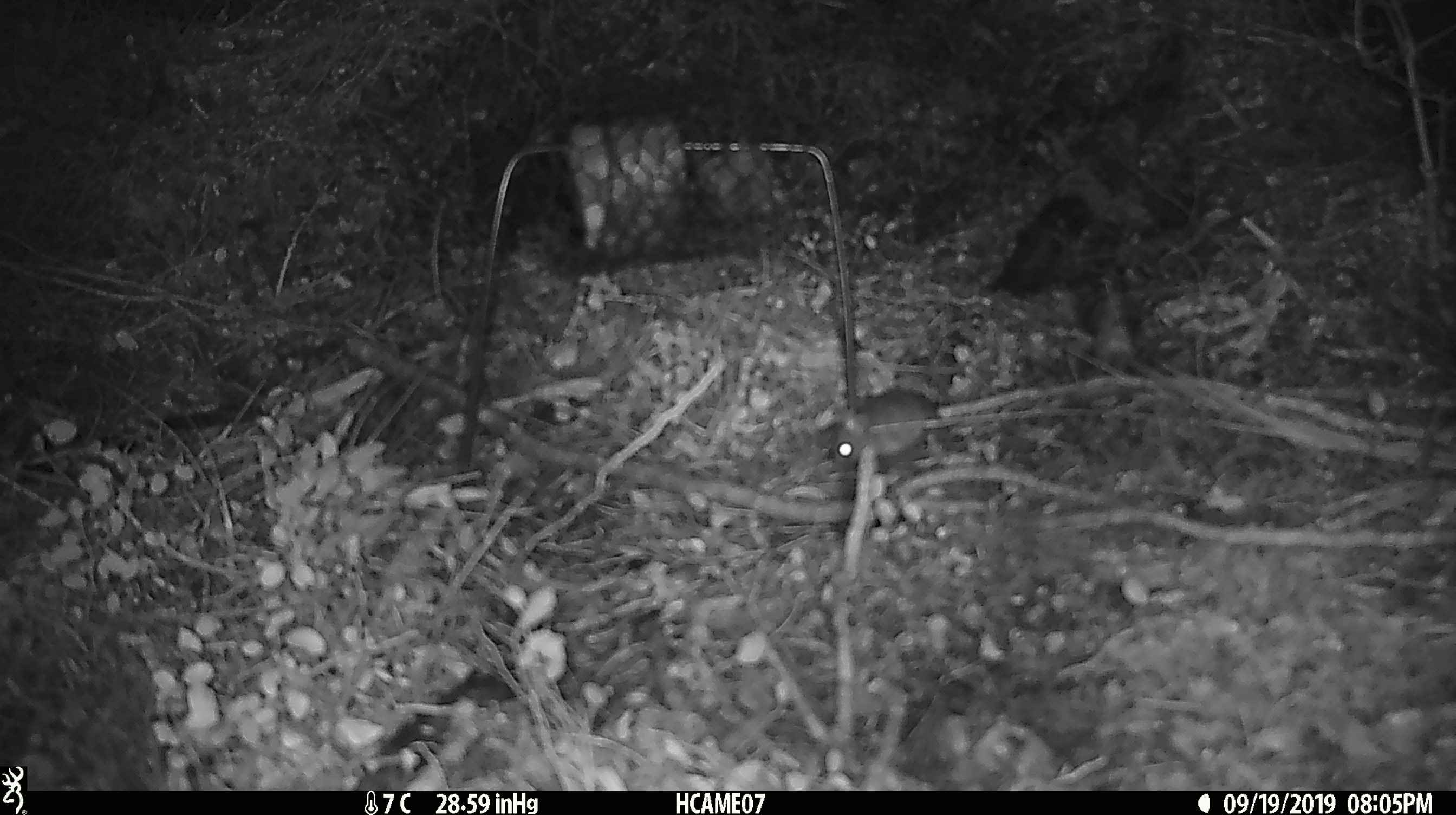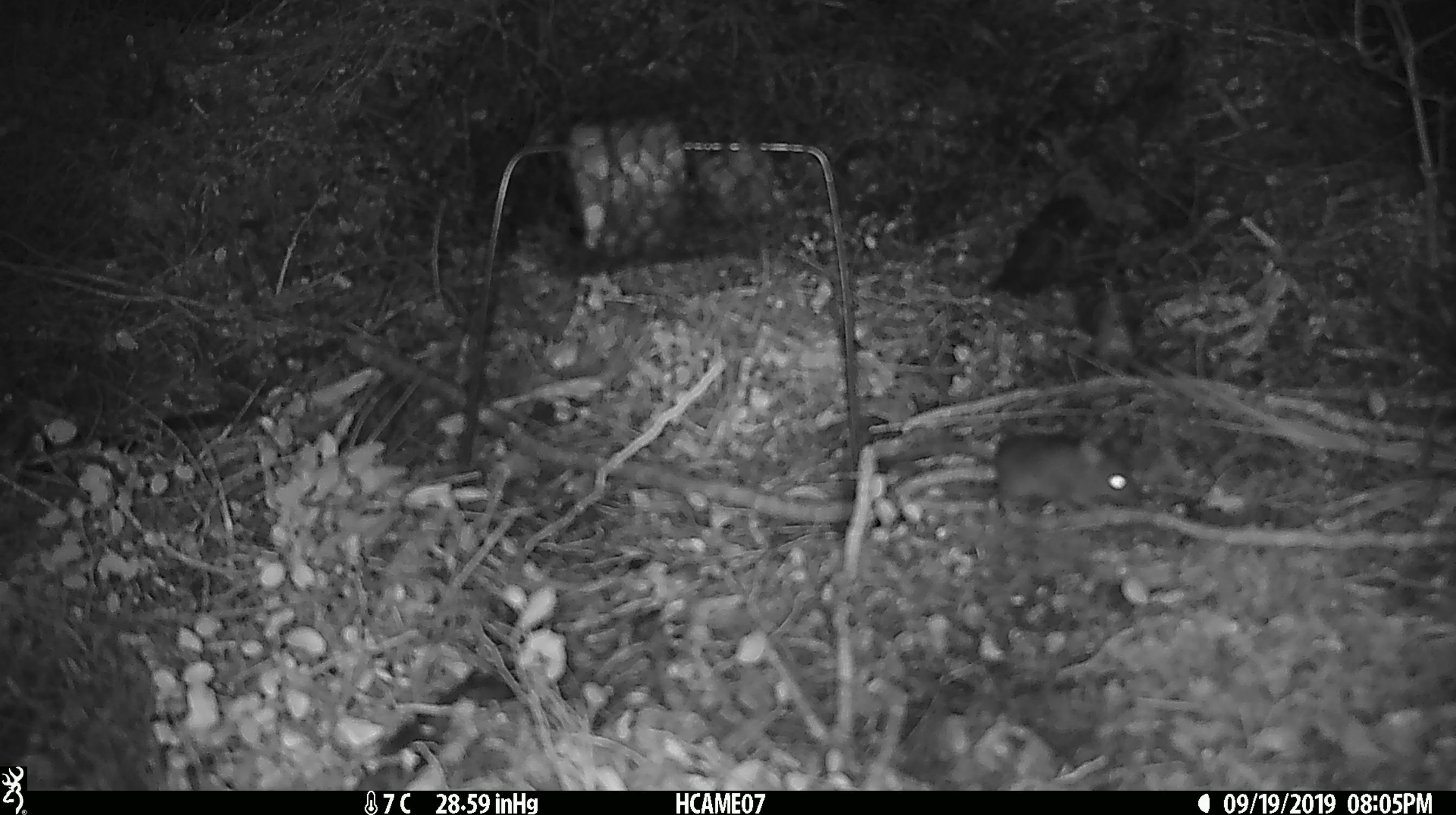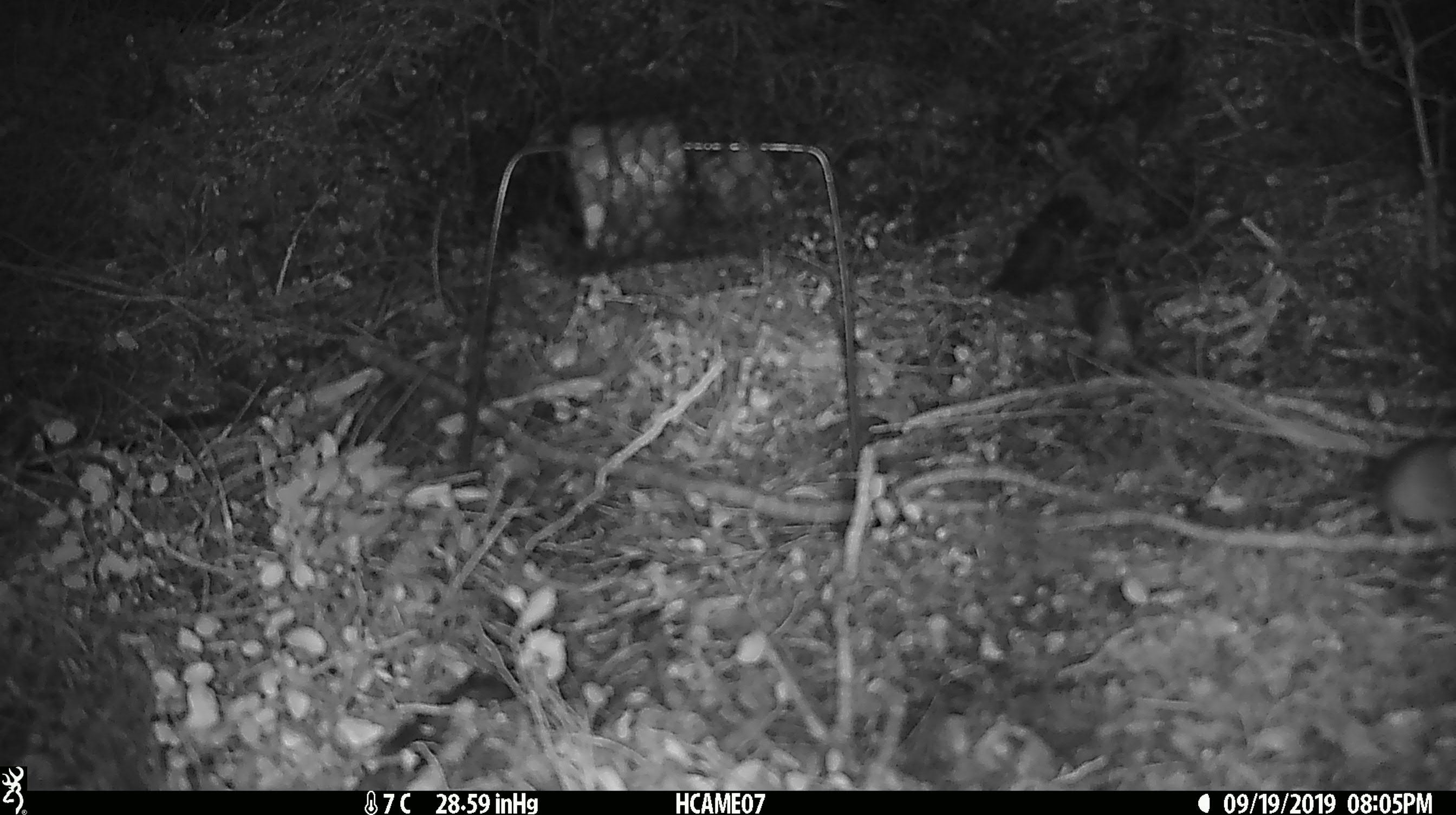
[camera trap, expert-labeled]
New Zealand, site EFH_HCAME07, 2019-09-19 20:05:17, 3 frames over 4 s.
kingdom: Animalia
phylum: Chordata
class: Mammalia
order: Rodentia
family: Muridae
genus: Mus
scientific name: Mus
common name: mouse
Mouse (Mus).